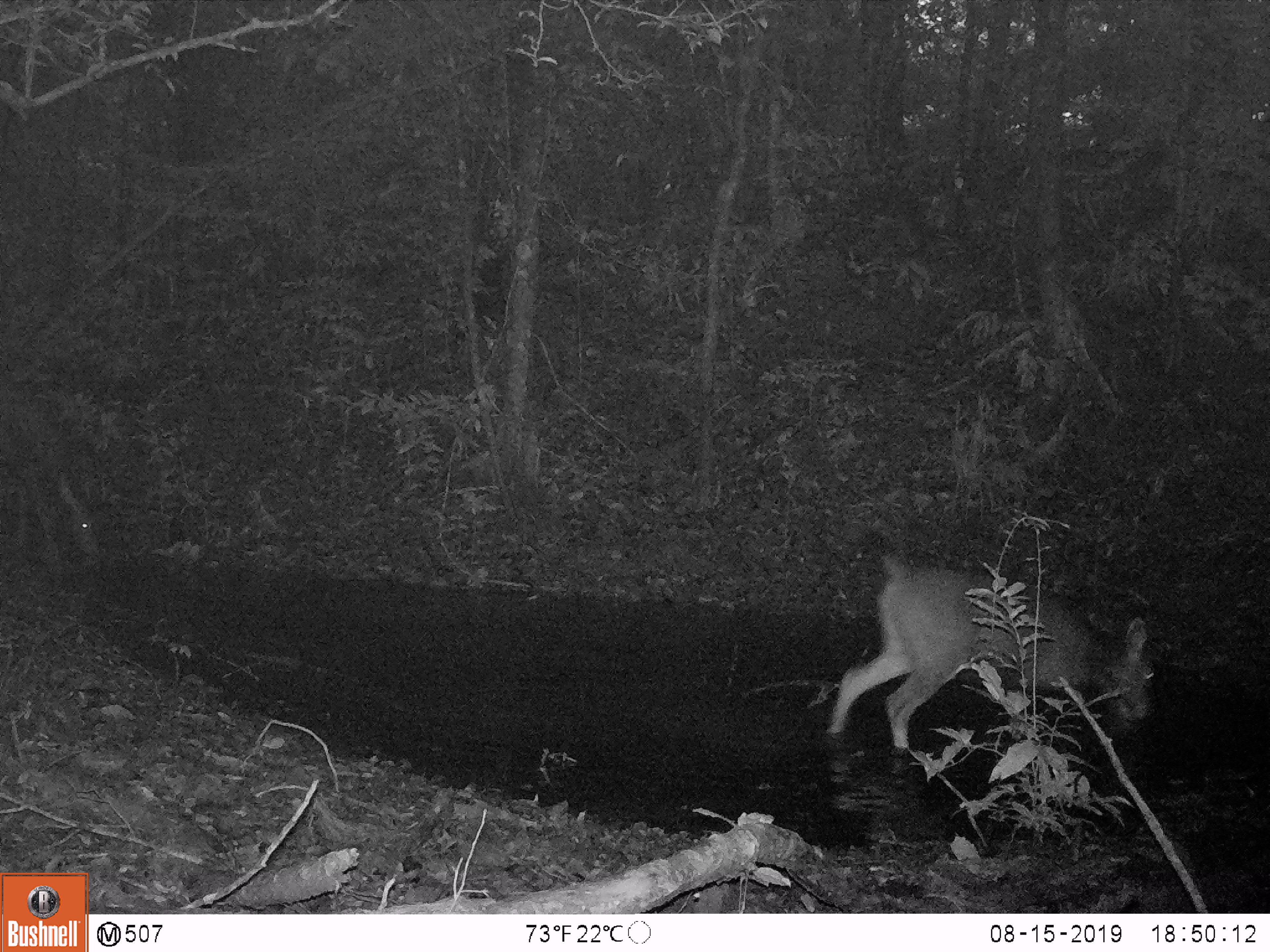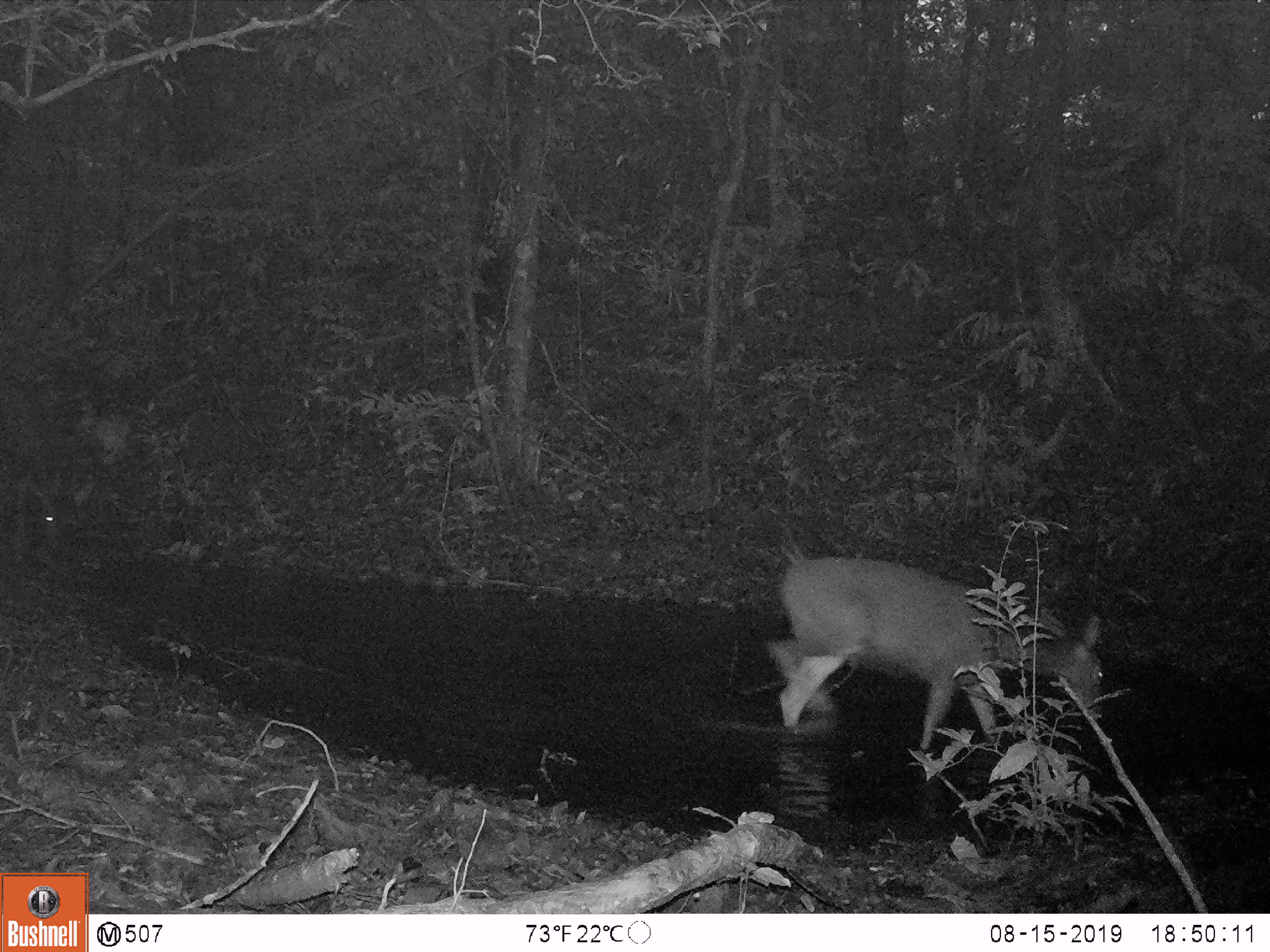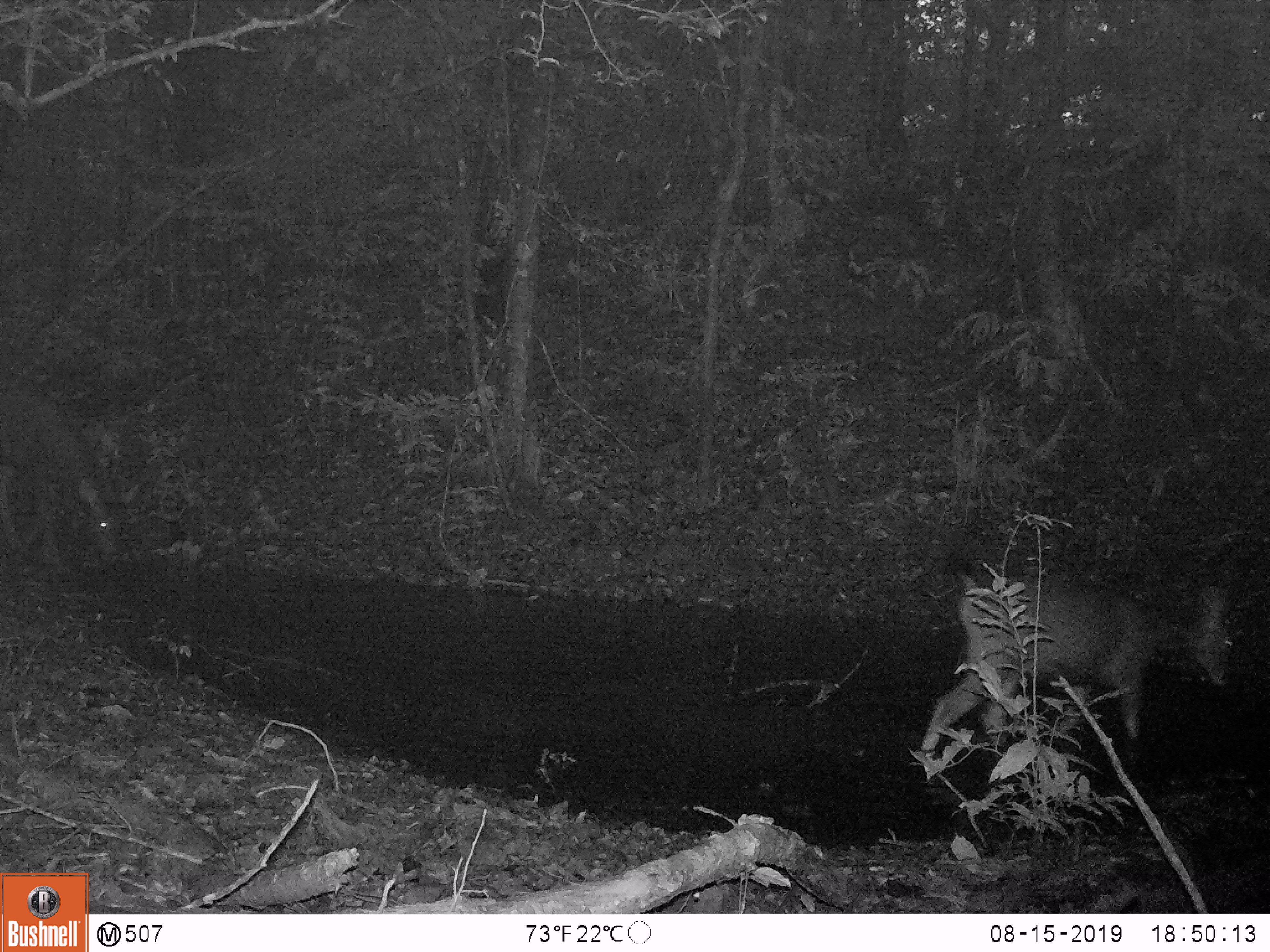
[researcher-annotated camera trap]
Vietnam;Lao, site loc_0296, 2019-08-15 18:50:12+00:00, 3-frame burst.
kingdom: Animalia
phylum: Chordata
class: Mammalia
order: Artiodactyla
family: Cervidae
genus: Rusa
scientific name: Rusa unicolor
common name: sambar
Sambar (Rusa unicolor). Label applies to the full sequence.